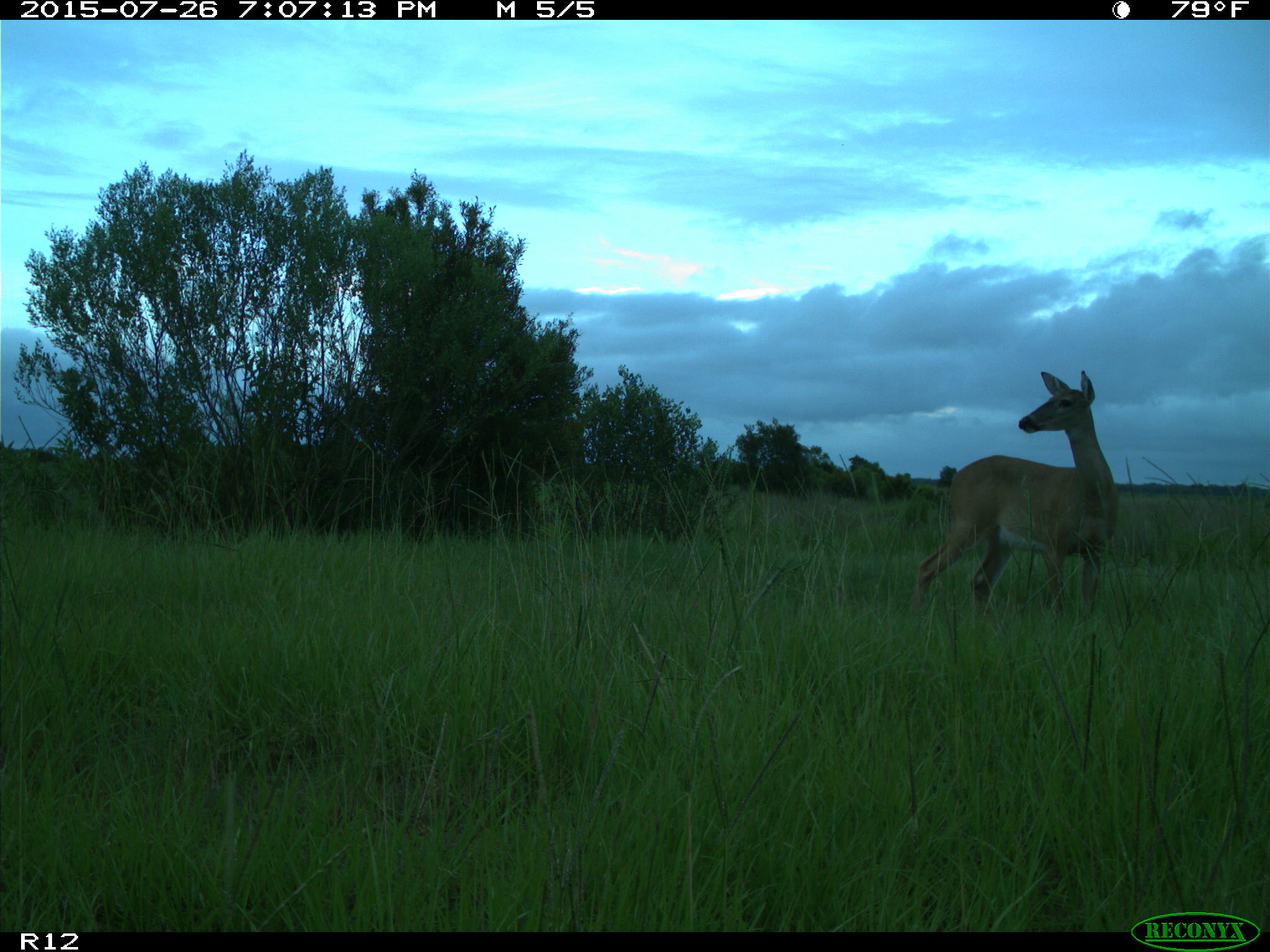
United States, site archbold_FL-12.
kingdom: Animalia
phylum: Chordata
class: Mammalia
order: Artiodactyla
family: Cervidae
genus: Odocoileus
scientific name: Odocoileus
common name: deer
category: unidentified deer